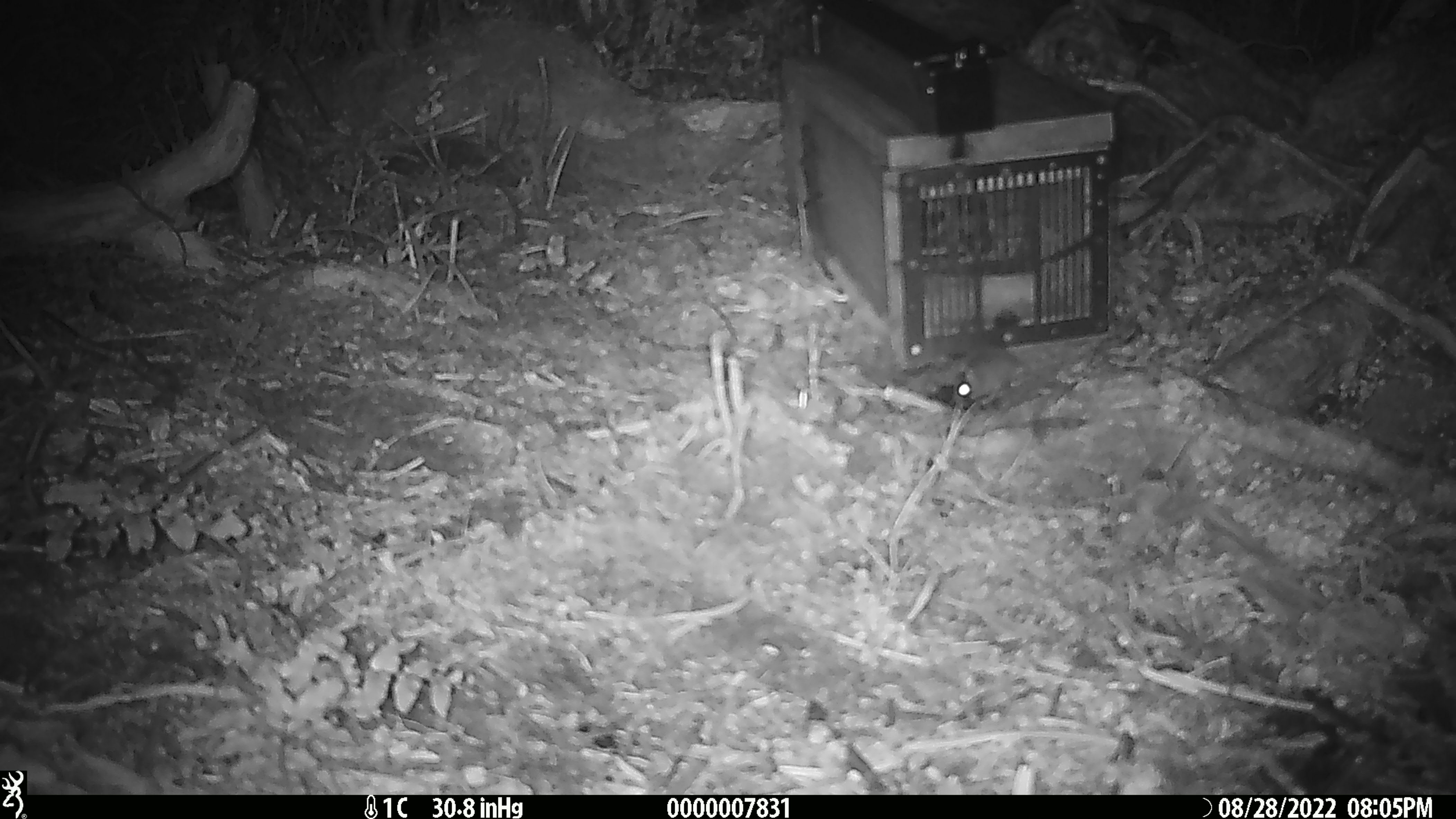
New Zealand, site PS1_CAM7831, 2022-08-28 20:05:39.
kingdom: Animalia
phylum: Chordata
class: Mammalia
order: Rodentia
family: Muridae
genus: Mus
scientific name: Mus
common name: mouse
Mouse (Mus).